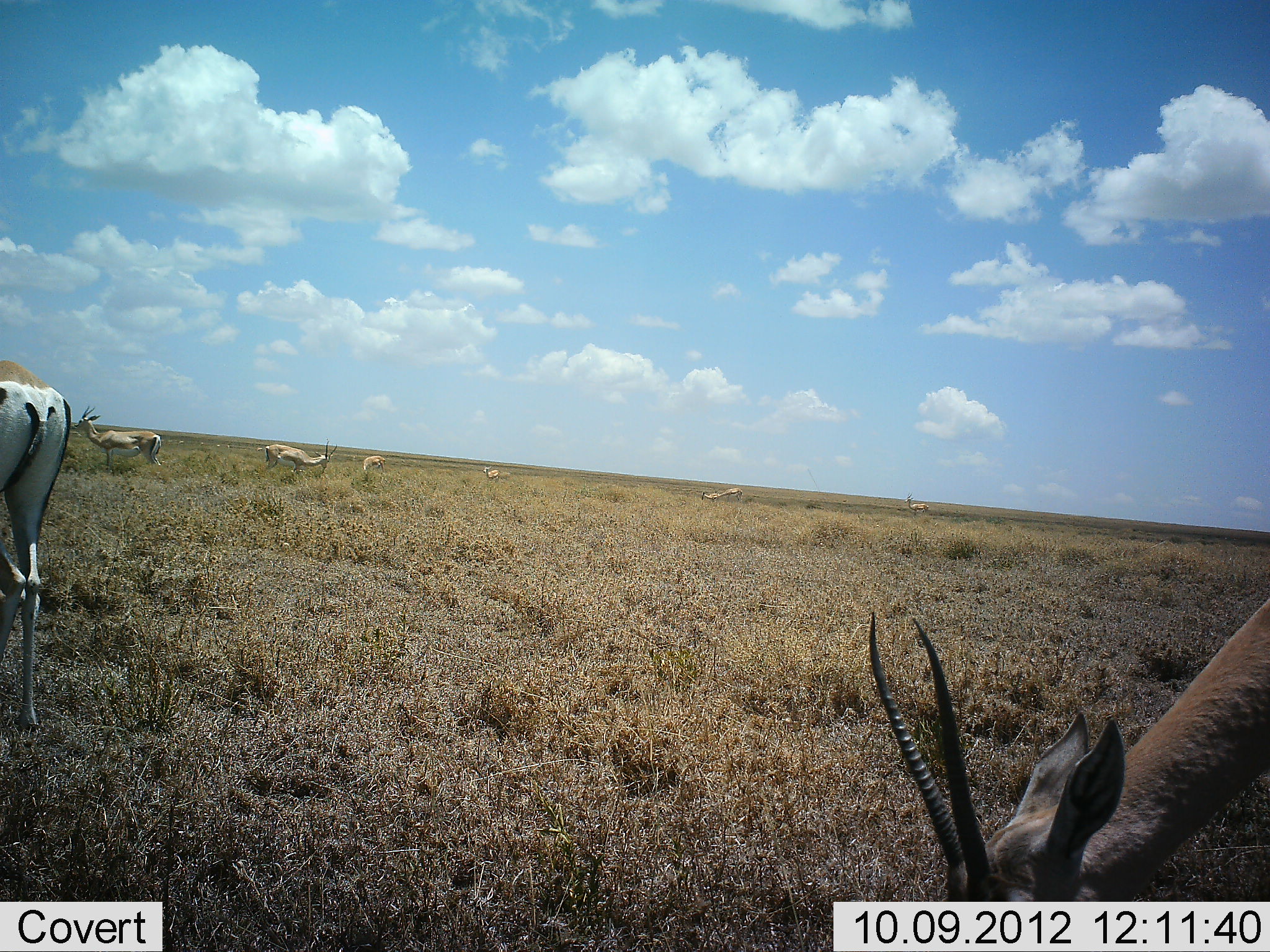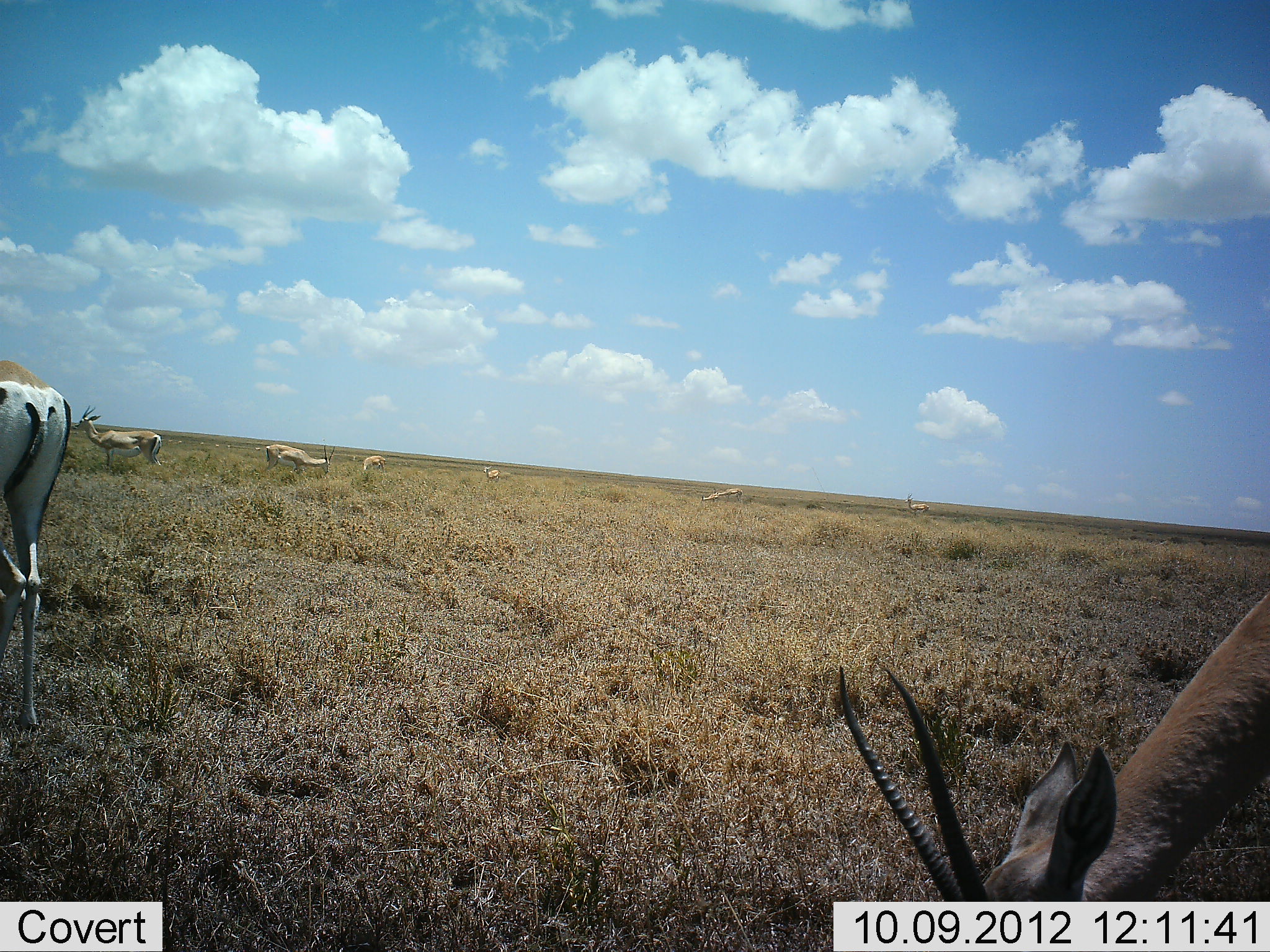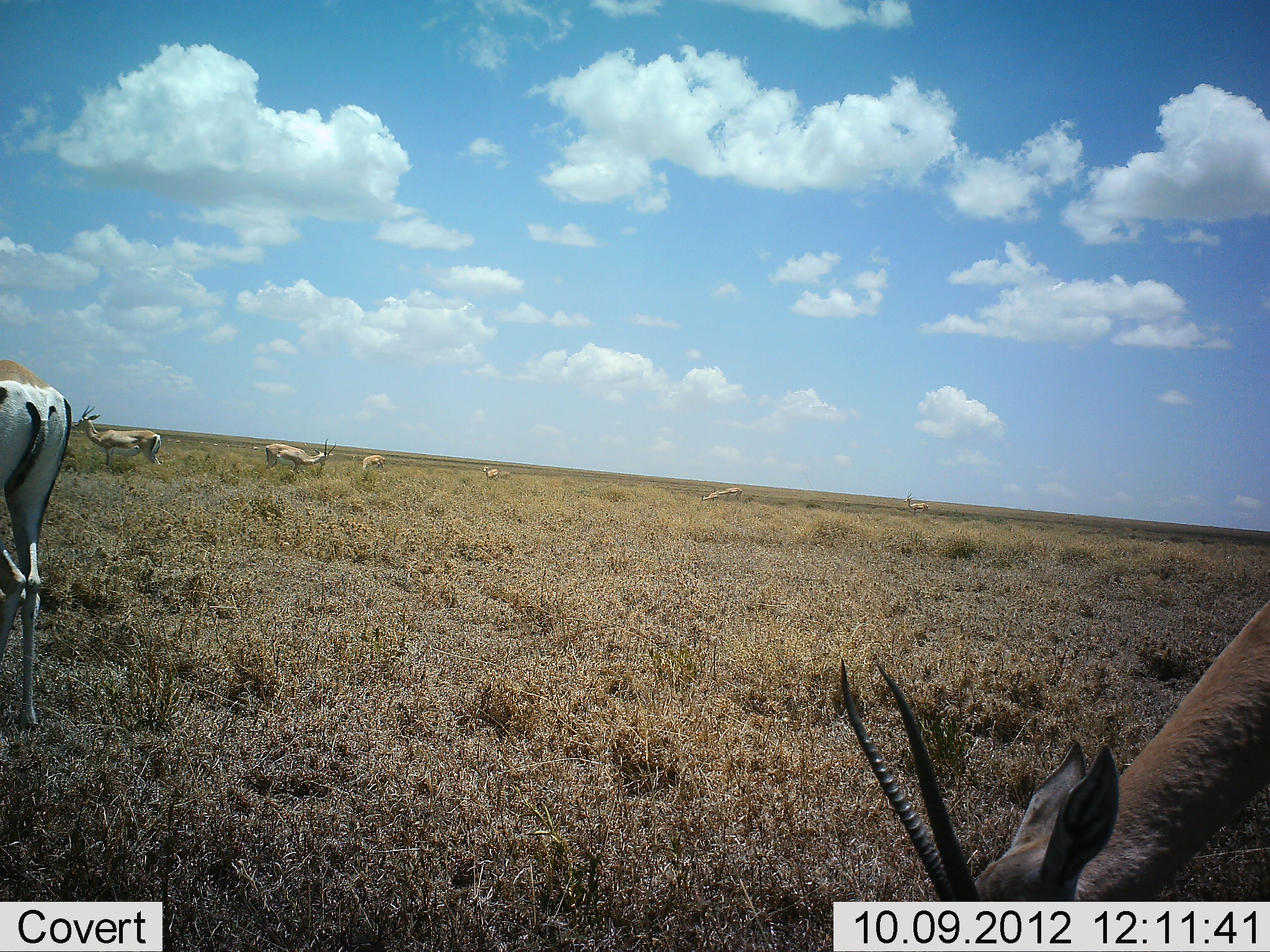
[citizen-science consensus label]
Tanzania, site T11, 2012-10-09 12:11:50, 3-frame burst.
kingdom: Animalia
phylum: Chordata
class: Mammalia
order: Artiodactyla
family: Bovidae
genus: Nanger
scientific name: Nanger granti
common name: grant's gazelle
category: gazellegrants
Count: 8.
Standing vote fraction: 60%.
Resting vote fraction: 10%.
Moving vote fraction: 10%.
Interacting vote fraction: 0%.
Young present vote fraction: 0%.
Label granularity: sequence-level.